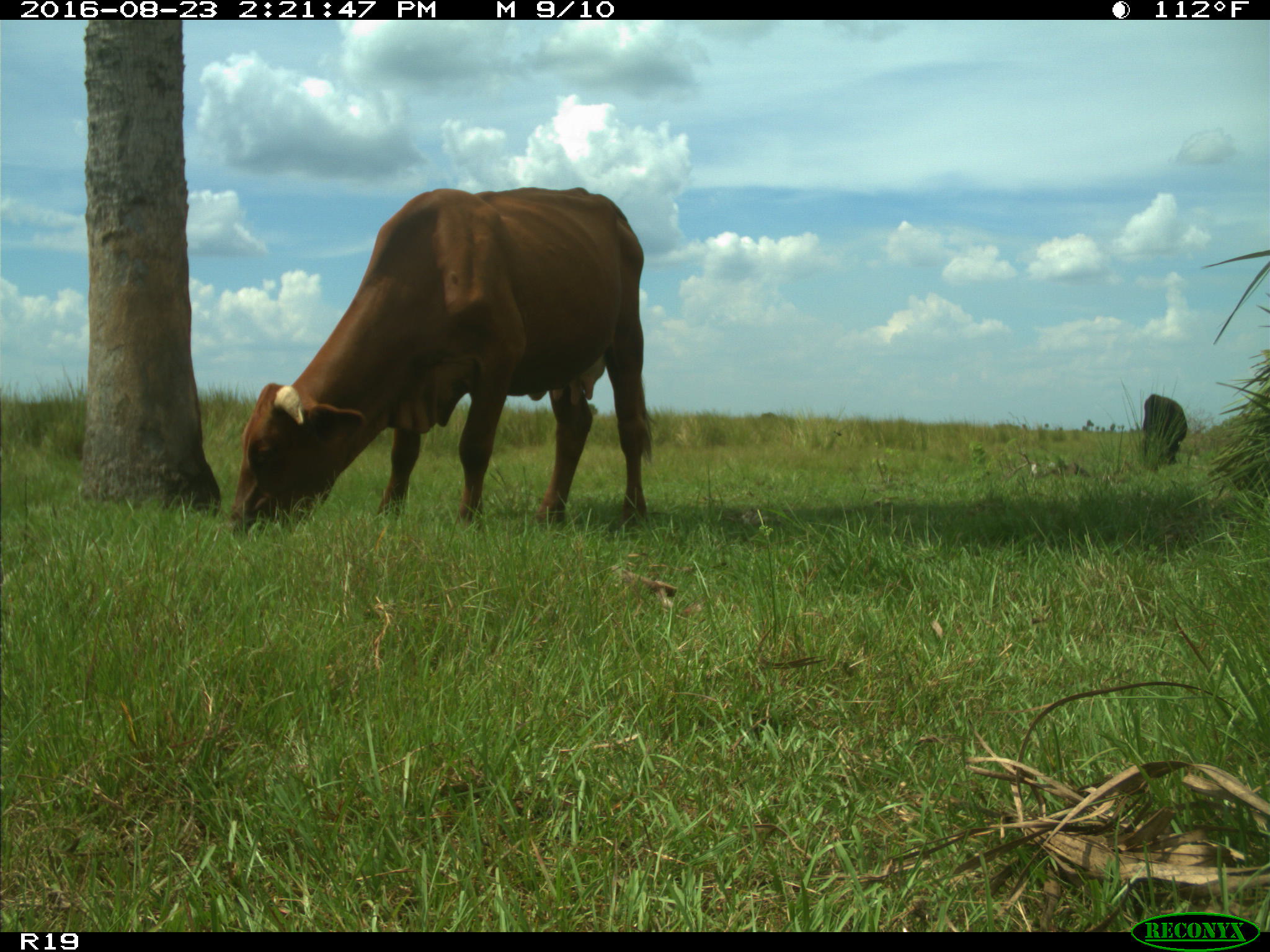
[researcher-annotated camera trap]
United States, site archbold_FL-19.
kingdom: Animalia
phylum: Chordata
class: Mammalia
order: Artiodactyla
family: Bovidae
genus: Bos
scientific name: Bos taurus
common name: domestic cow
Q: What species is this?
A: Bos taurus (domestic cow).